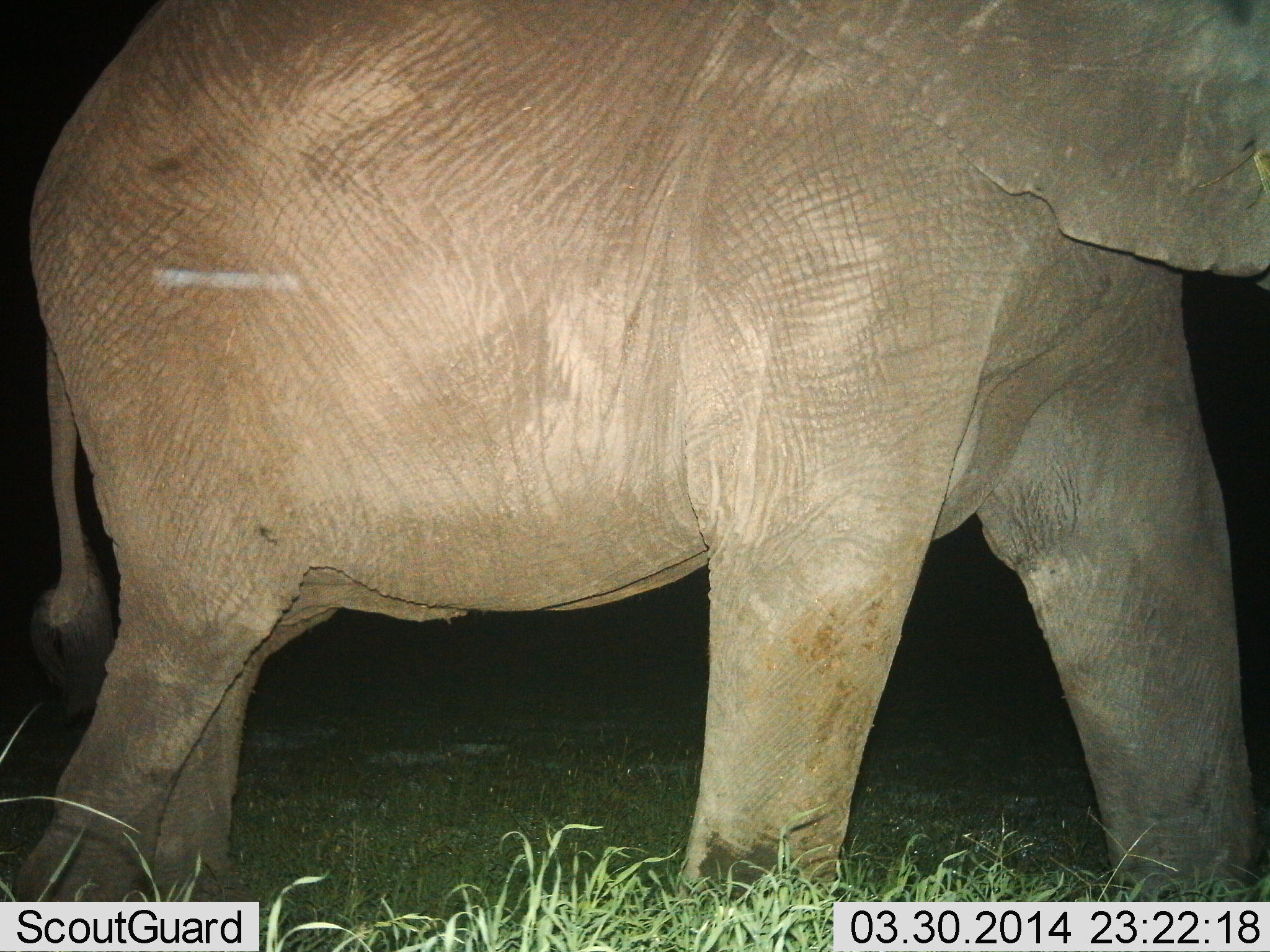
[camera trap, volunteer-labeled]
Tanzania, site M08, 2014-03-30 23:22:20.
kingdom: Animalia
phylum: Chordata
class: Mammalia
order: Proboscidea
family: Elephantidae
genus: Loxodonta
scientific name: Loxodonta africana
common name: african bush elephant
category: elephant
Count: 1.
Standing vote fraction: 30%.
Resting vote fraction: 0%.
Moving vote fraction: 70%.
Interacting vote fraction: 0%.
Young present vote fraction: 0%.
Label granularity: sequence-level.